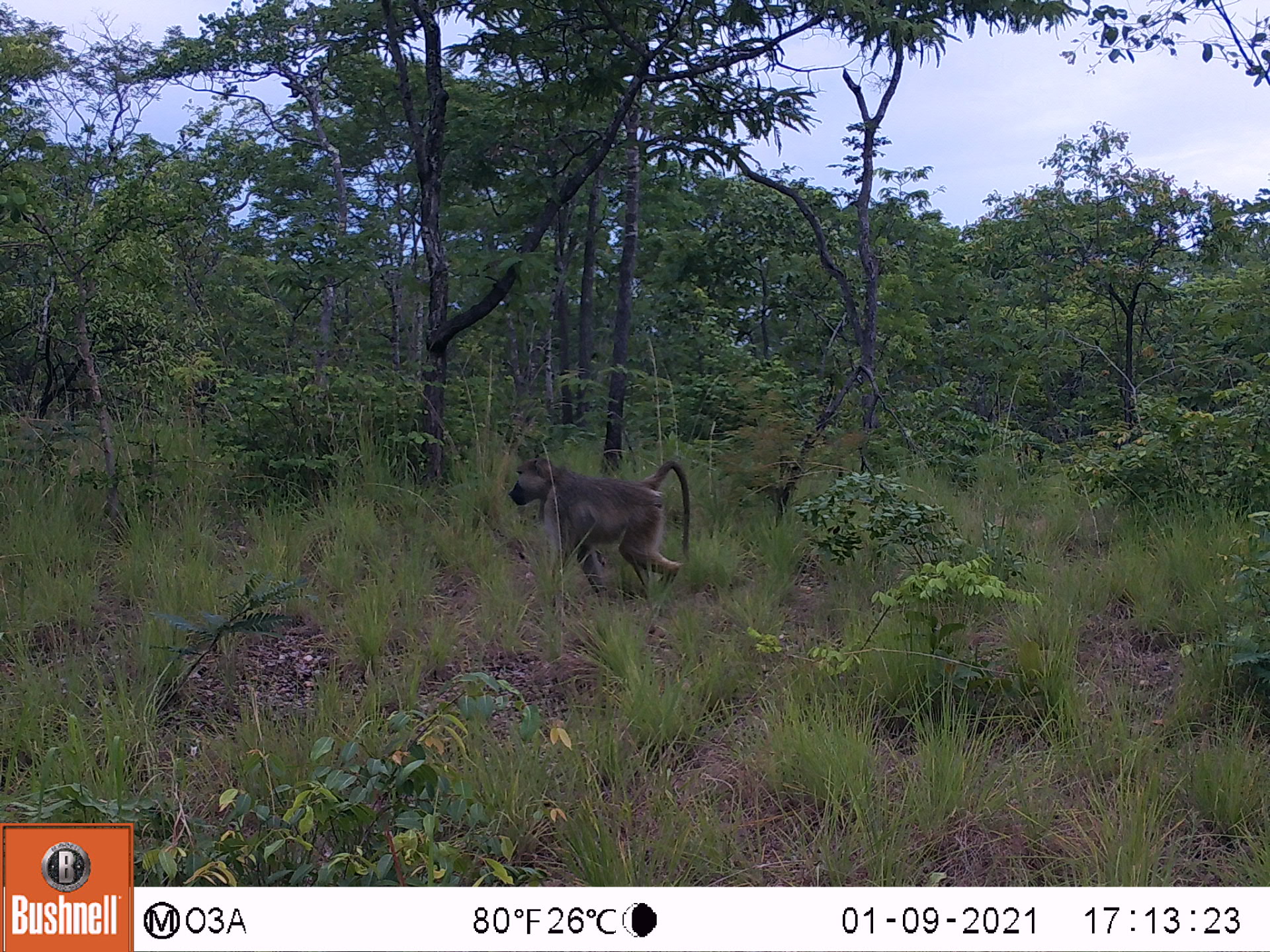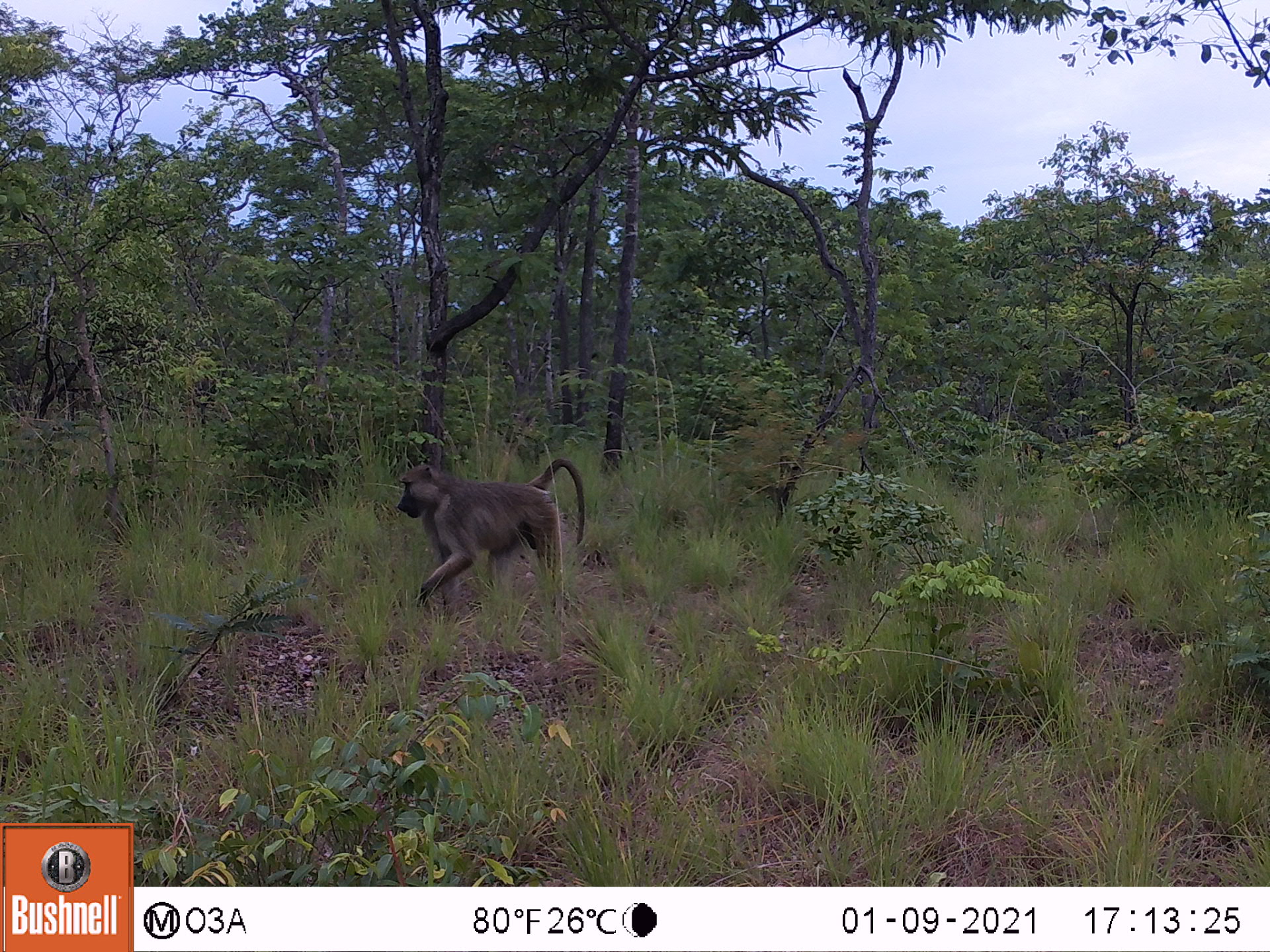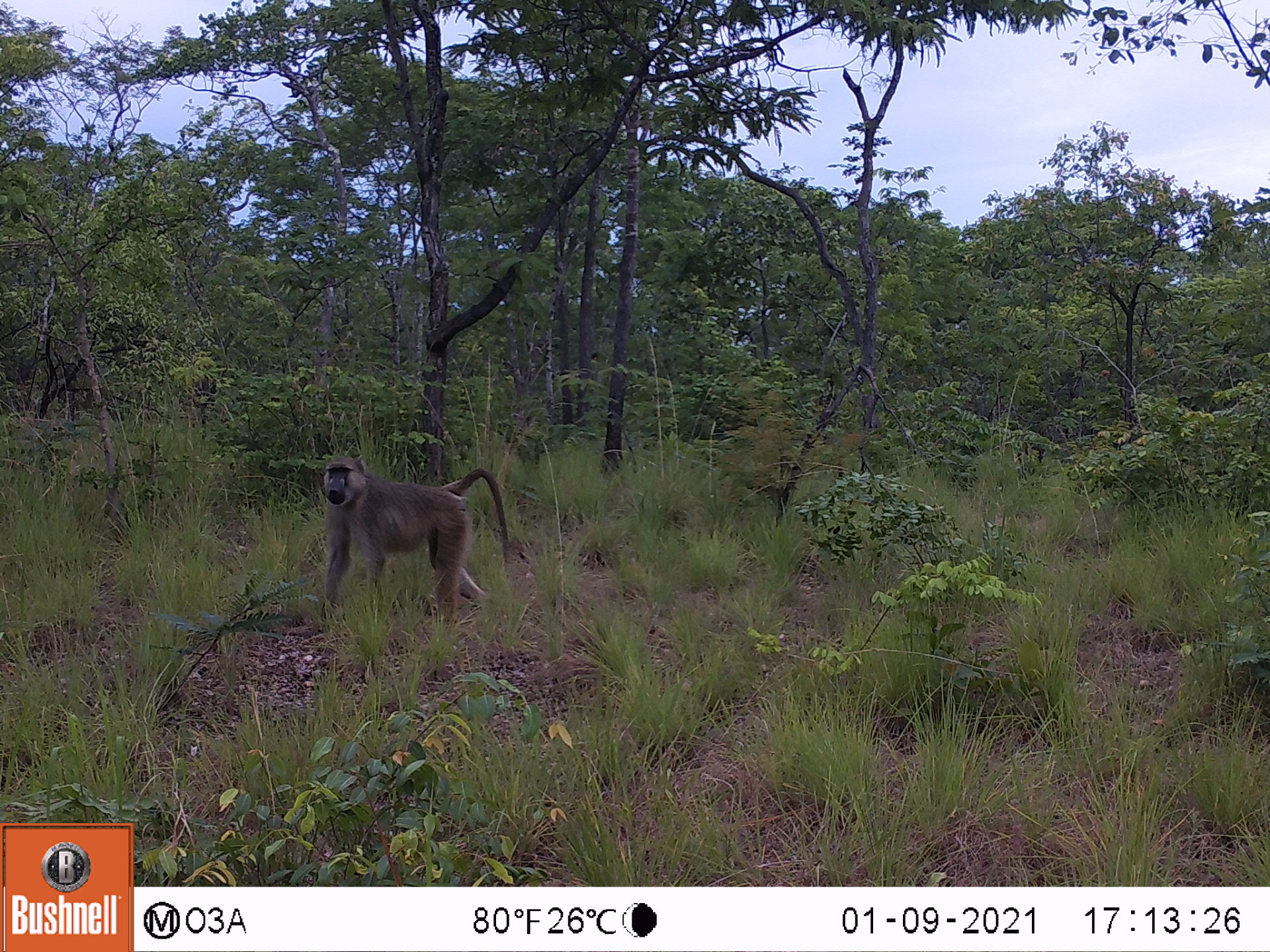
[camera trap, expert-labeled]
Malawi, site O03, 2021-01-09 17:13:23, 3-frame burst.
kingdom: Animalia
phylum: Chordata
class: Mammalia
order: Primates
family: Cercopithecidae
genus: Papio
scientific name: Papio cynocephalus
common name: yellow baboon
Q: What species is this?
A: Yellow baboon (Papio cynocephalus).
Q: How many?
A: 1.